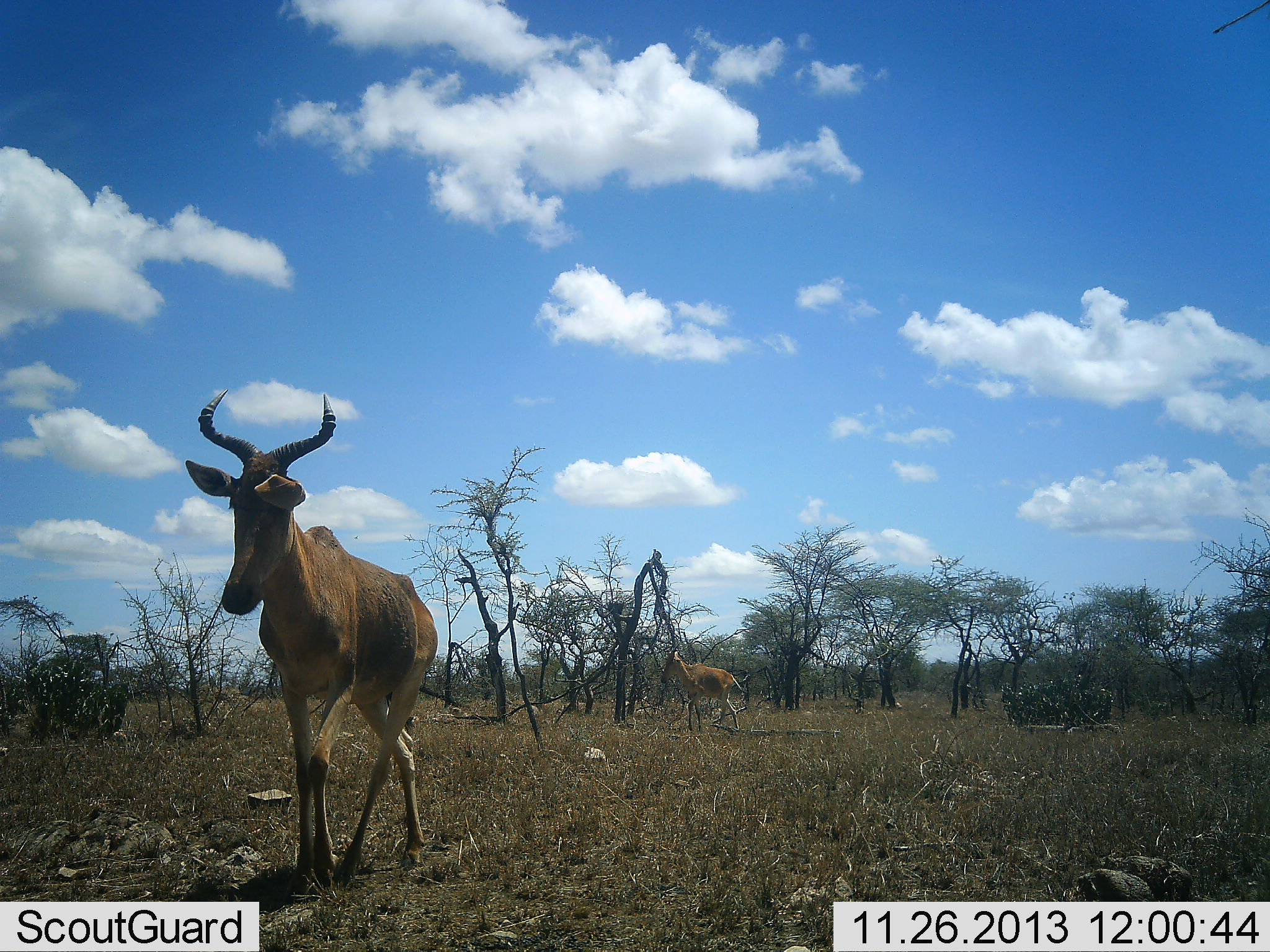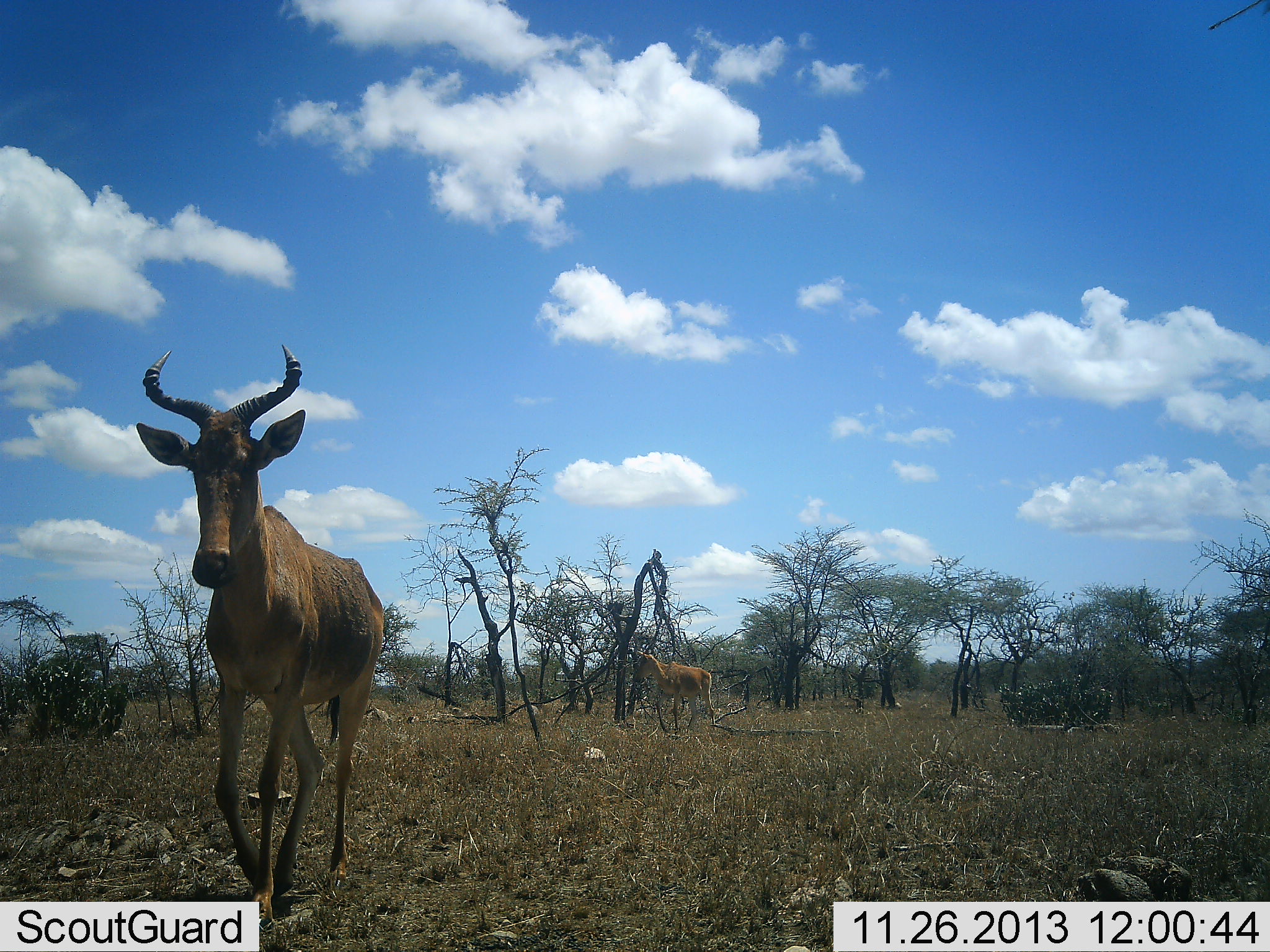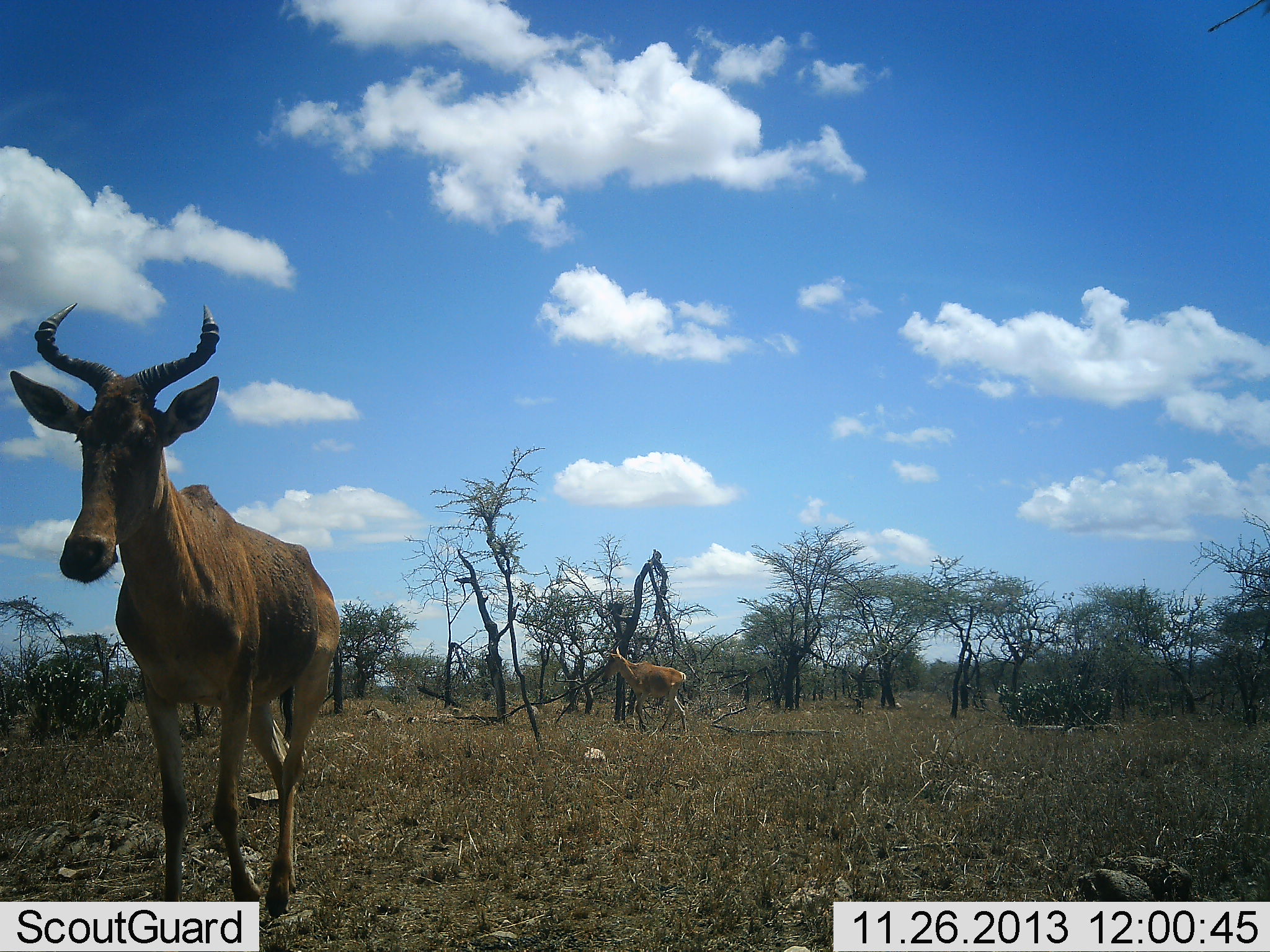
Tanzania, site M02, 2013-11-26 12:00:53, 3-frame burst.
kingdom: Animalia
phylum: Chordata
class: Mammalia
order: Artiodactyla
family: Bovidae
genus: Alcelaphus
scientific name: Alcelaphus buselaphus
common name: hartebeest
Hartebeest (Alcelaphus buselaphus), count 2. Behavior (volunteer vote fractions): standing 30%, resting 0%, moving 80%, interacting 0%. Young present (vote fraction): 0%. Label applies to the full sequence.